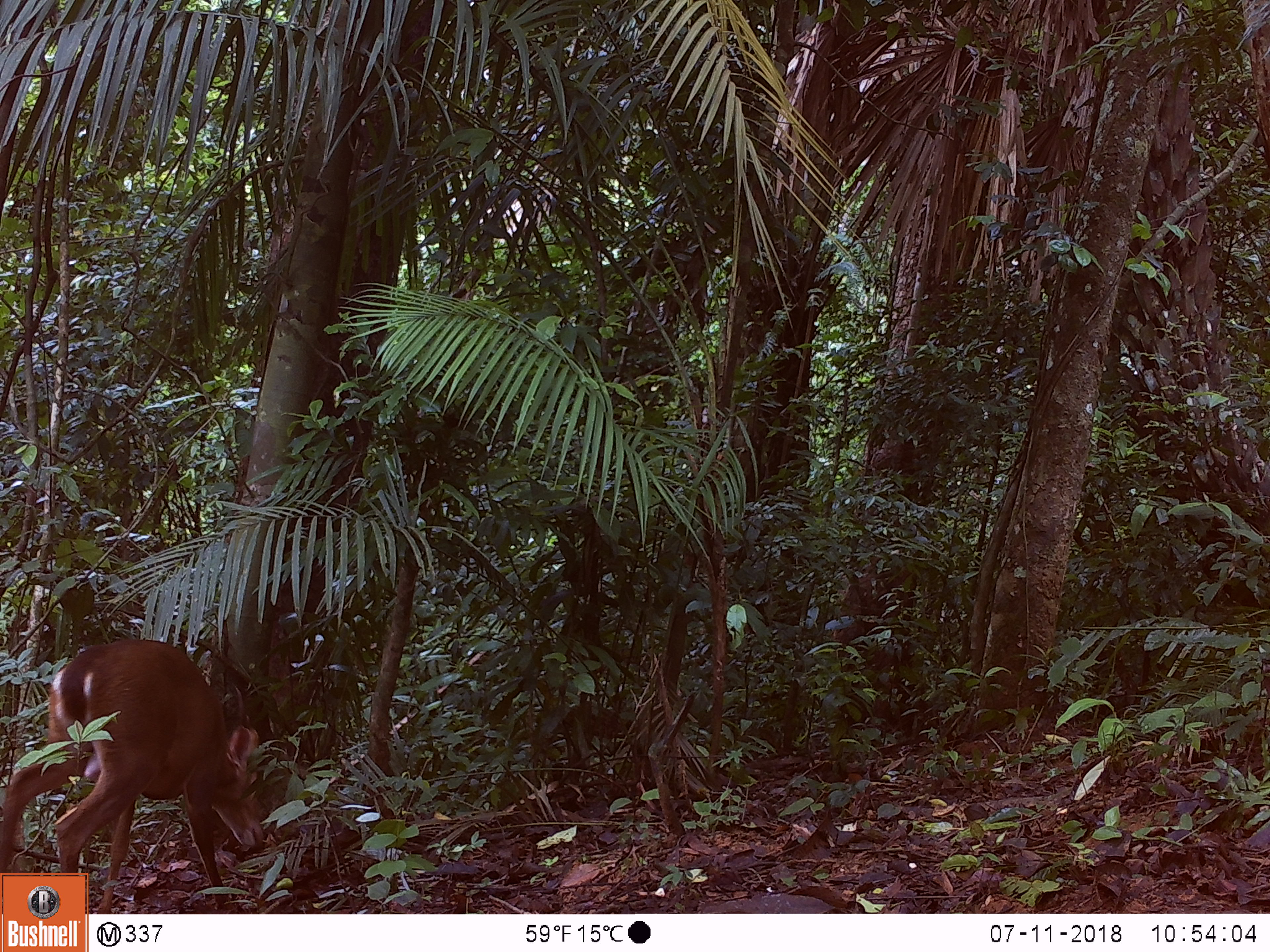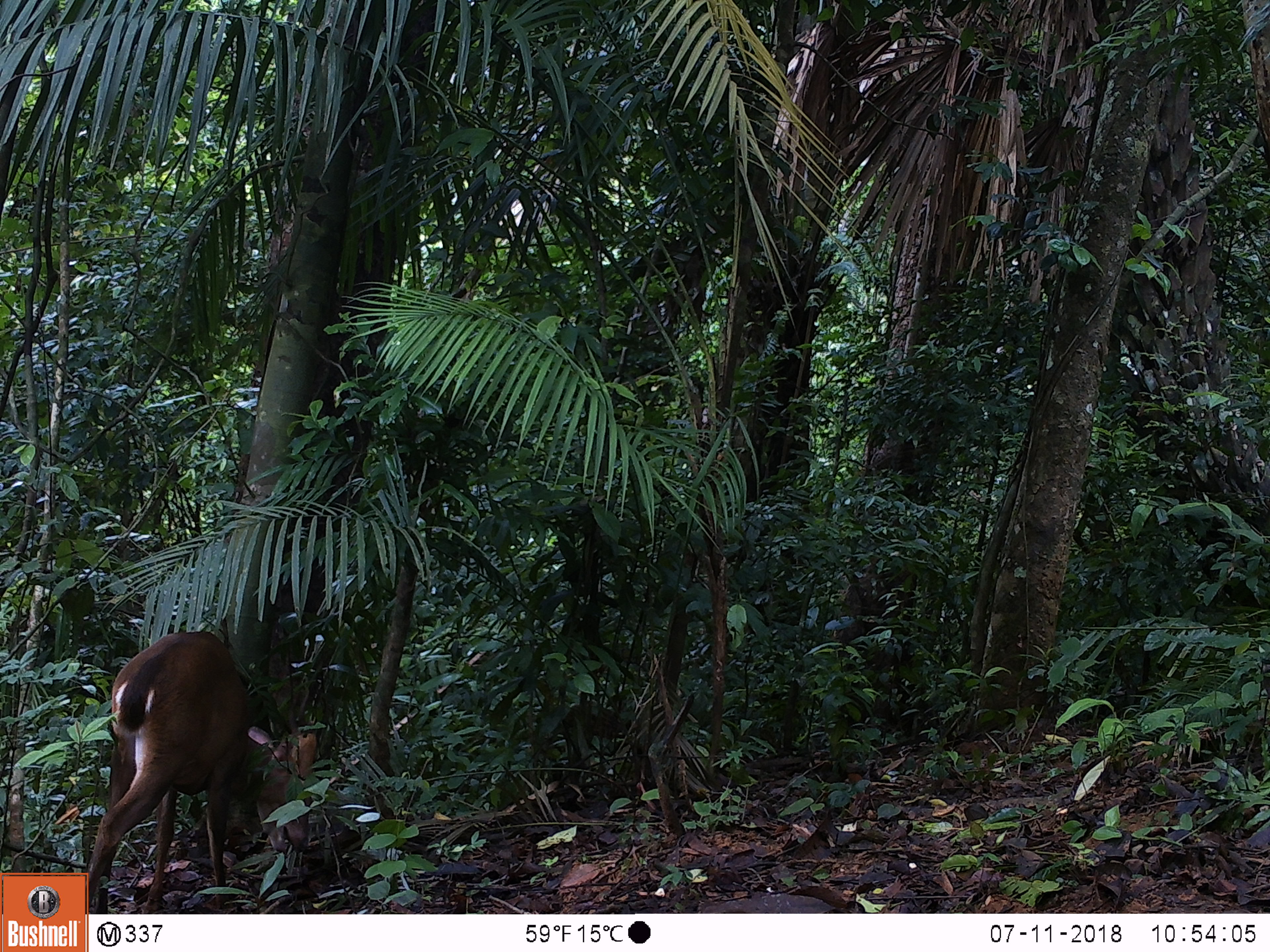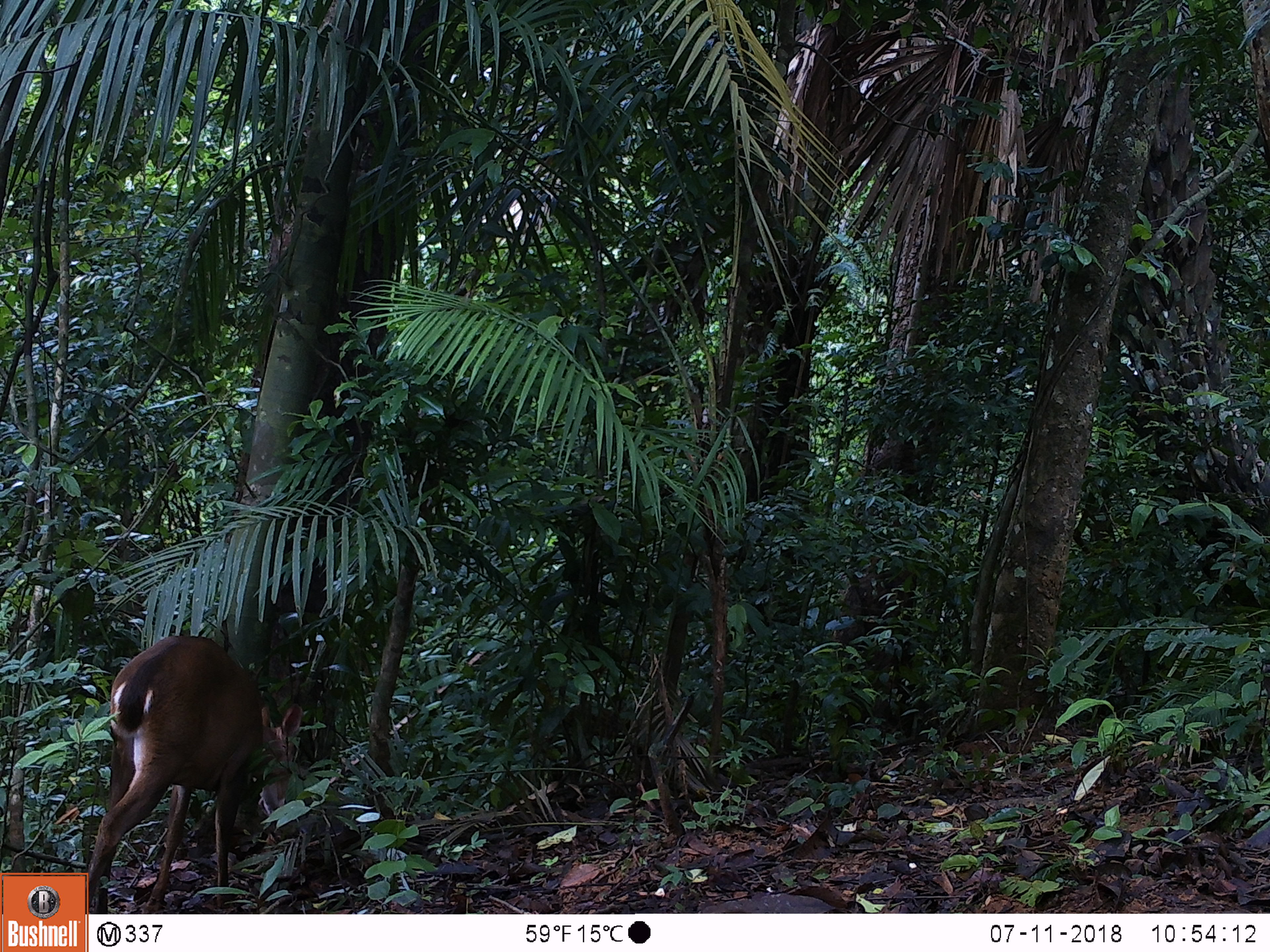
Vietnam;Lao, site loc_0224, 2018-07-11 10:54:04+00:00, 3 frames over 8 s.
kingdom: Animalia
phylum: Chordata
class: Mammalia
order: Artiodactyla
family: Cervidae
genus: Muntiacus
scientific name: Muntiacus vuquangensis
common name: large-antlered muntjac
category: large antlered muntjac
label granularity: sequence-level